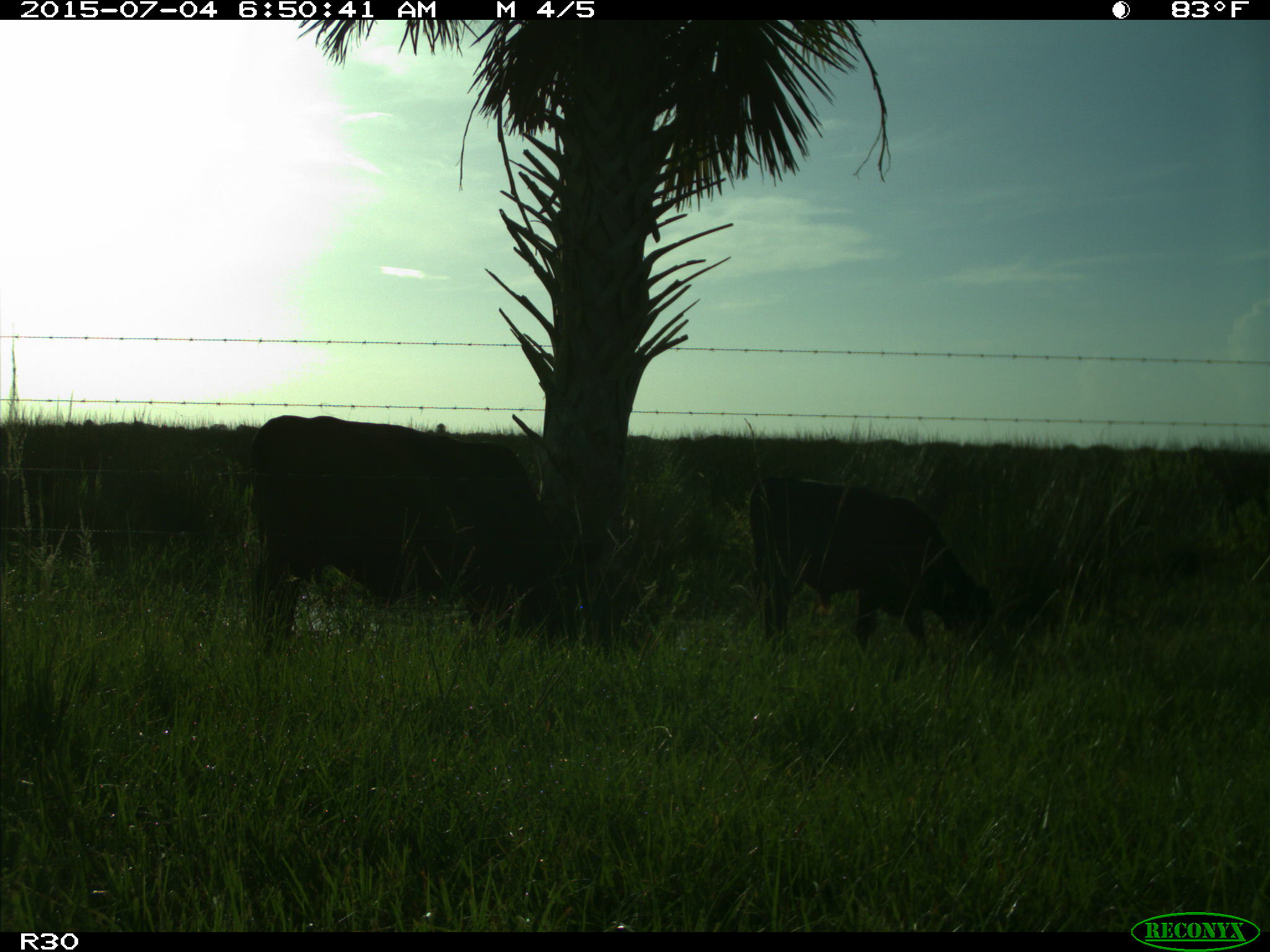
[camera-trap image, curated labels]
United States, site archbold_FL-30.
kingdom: Animalia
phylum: Chordata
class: Mammalia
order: Artiodactyla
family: Bovidae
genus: Bos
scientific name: Bos taurus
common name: domestic cow